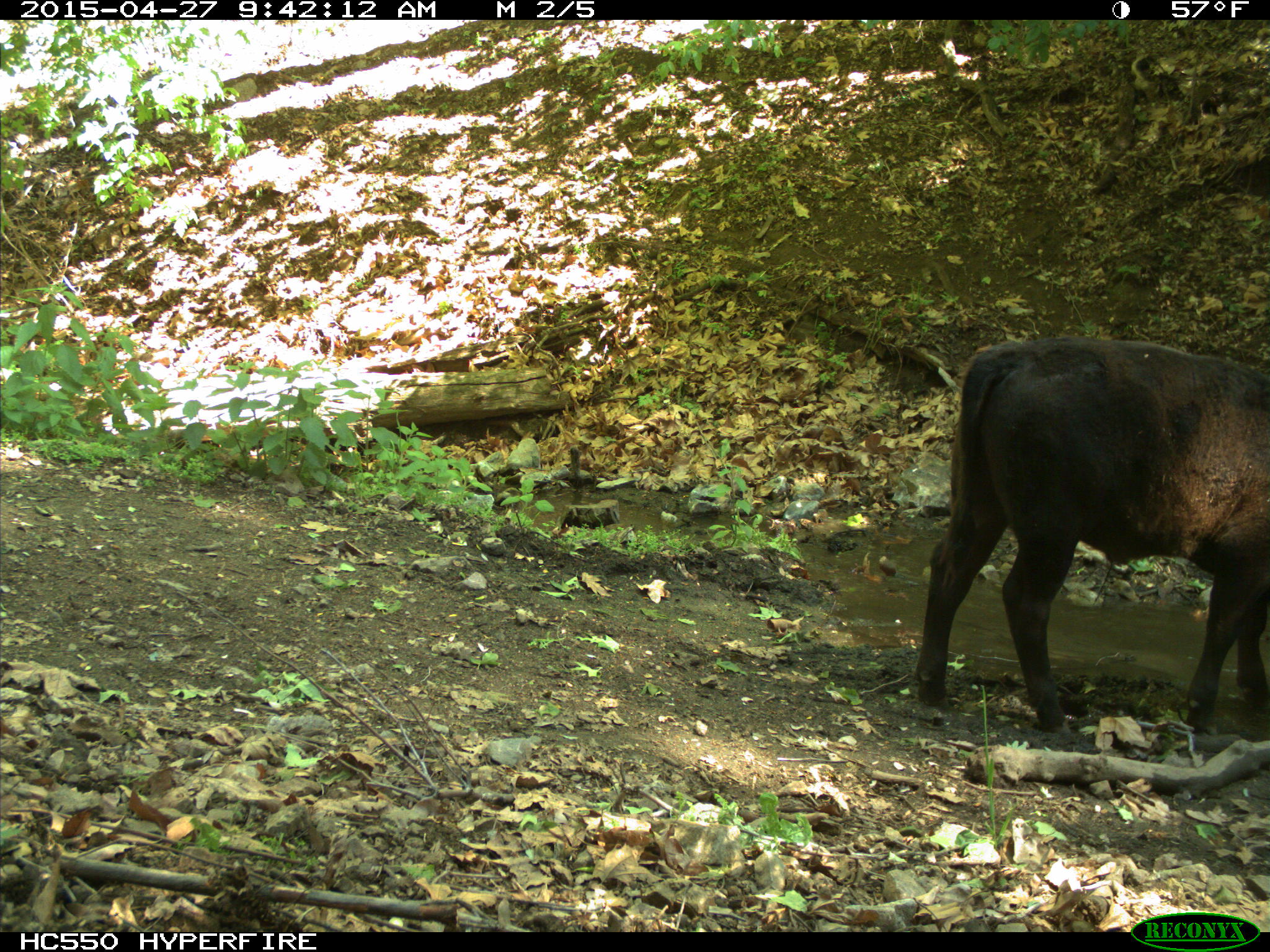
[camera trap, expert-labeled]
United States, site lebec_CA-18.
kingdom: Animalia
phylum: Chordata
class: Mammalia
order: Artiodactyla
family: Bovidae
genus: Bos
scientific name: Bos taurus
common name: domestic cow